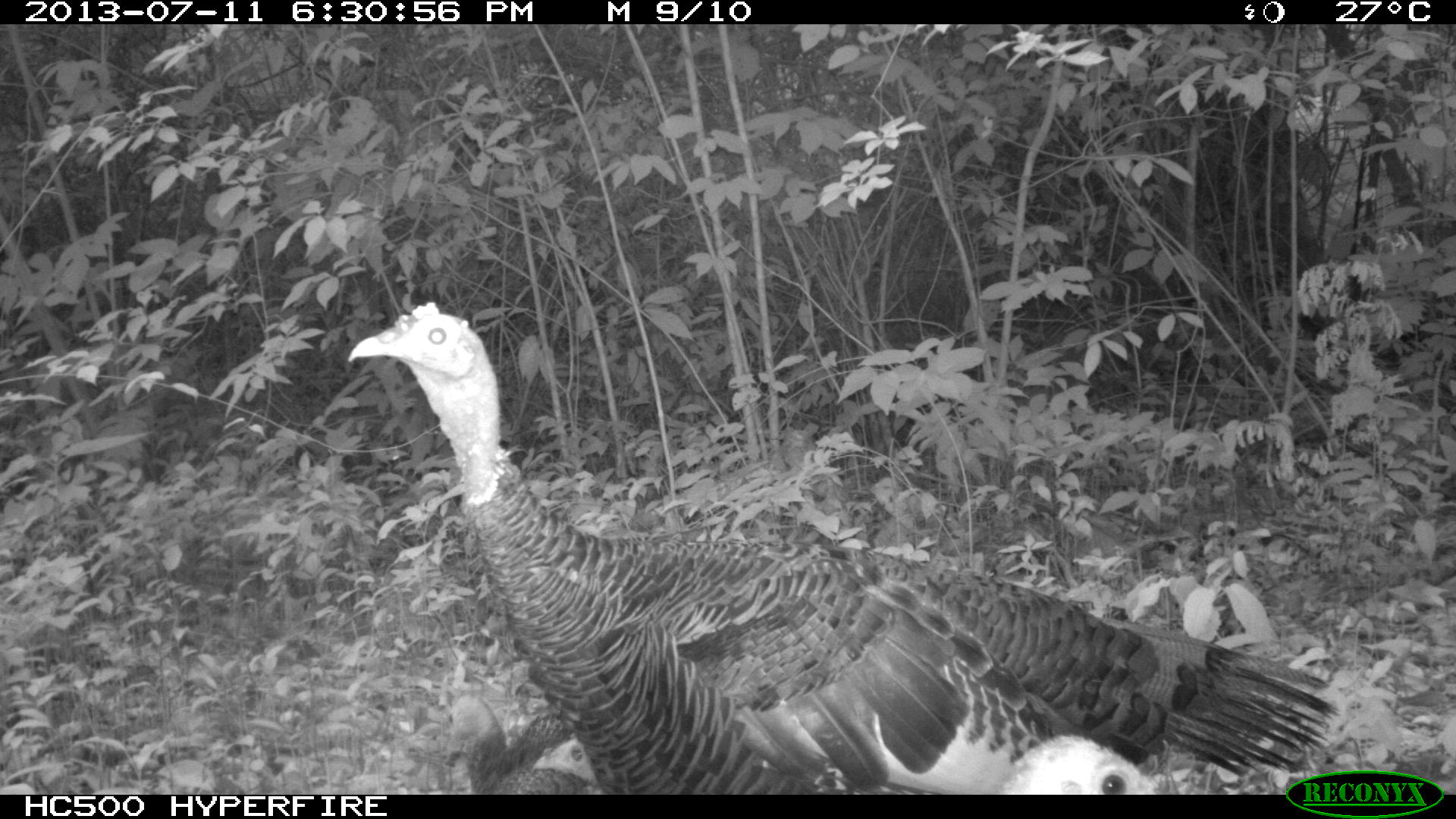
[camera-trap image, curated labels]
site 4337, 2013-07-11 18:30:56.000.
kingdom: Animalia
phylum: Chordata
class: Aves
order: Galliformes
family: Phasianidae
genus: Meleagris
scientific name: Meleagris ocellata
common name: ocellated turkey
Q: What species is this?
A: Meleagris ocellata (ocellated turkey).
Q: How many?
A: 4.